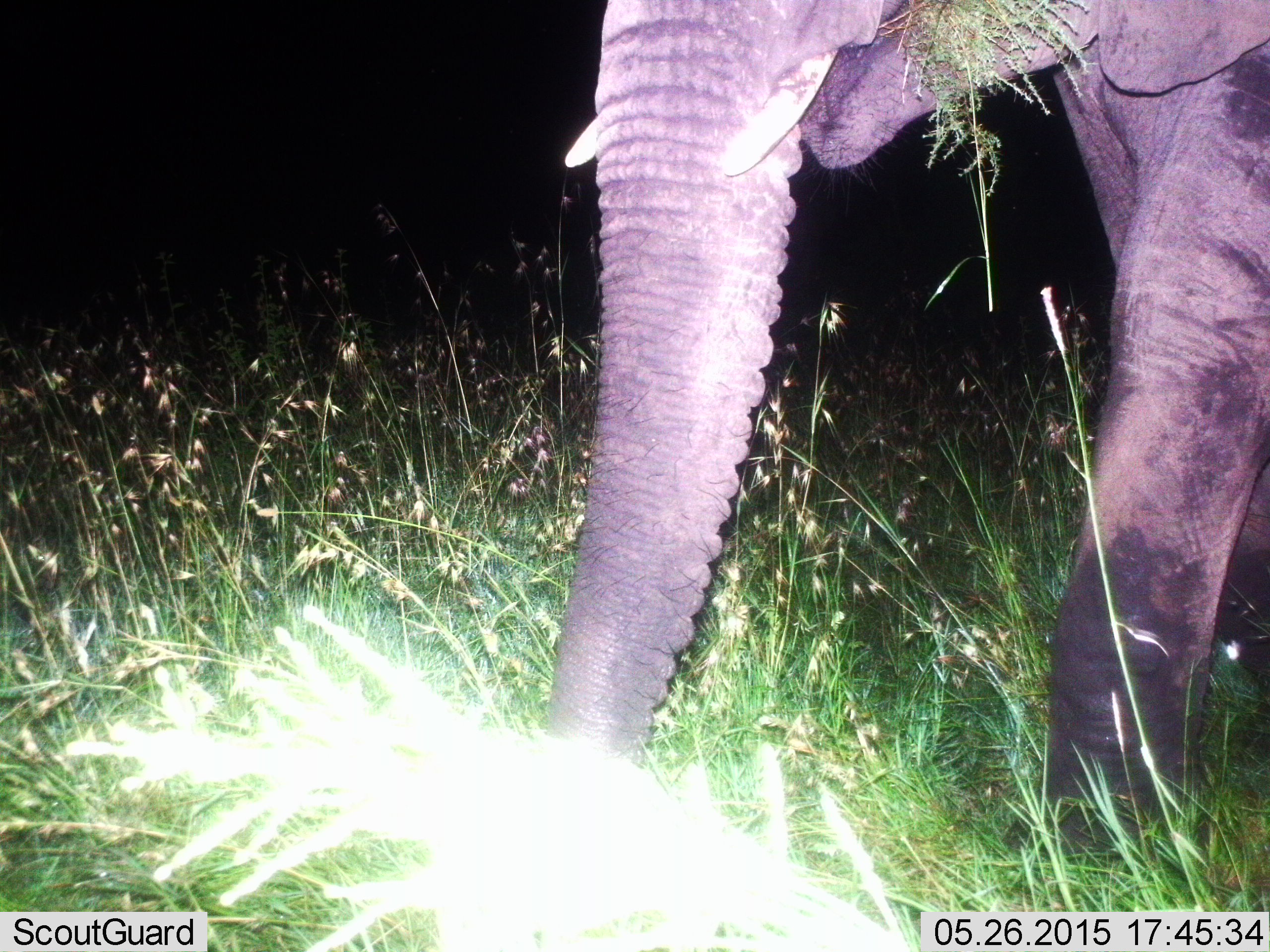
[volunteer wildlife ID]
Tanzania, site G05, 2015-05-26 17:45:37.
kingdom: Animalia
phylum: Chordata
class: Mammalia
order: Proboscidea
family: Elephantidae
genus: Loxodonta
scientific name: Loxodonta africana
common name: african bush elephant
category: elephant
Elephant (african bush elephant) (Loxodonta africana), count 1. Behavior (volunteer vote fractions): standing 30%, resting 0%, moving 50%, interacting 0%. Young present (vote fraction): 0%. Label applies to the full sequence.